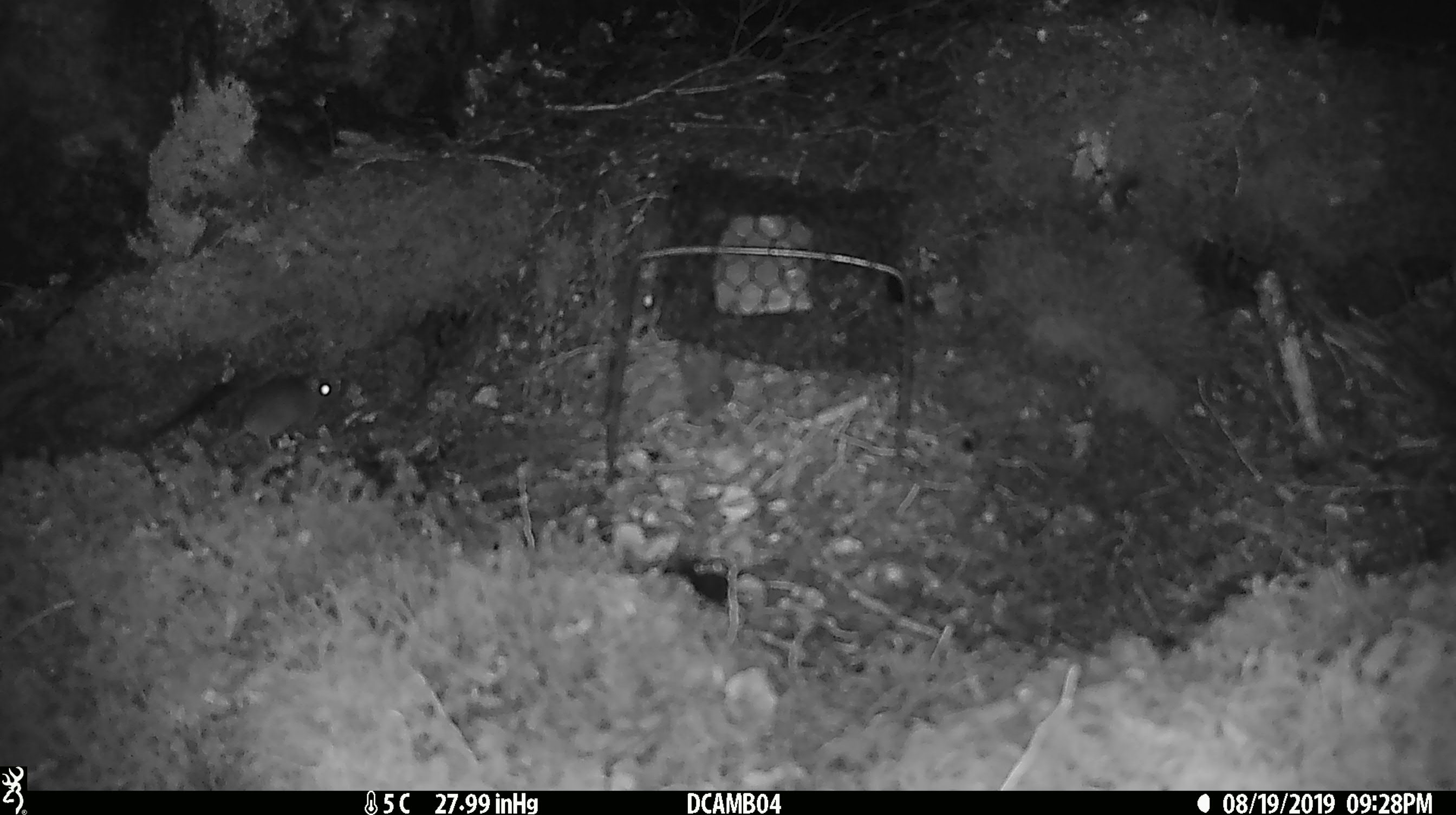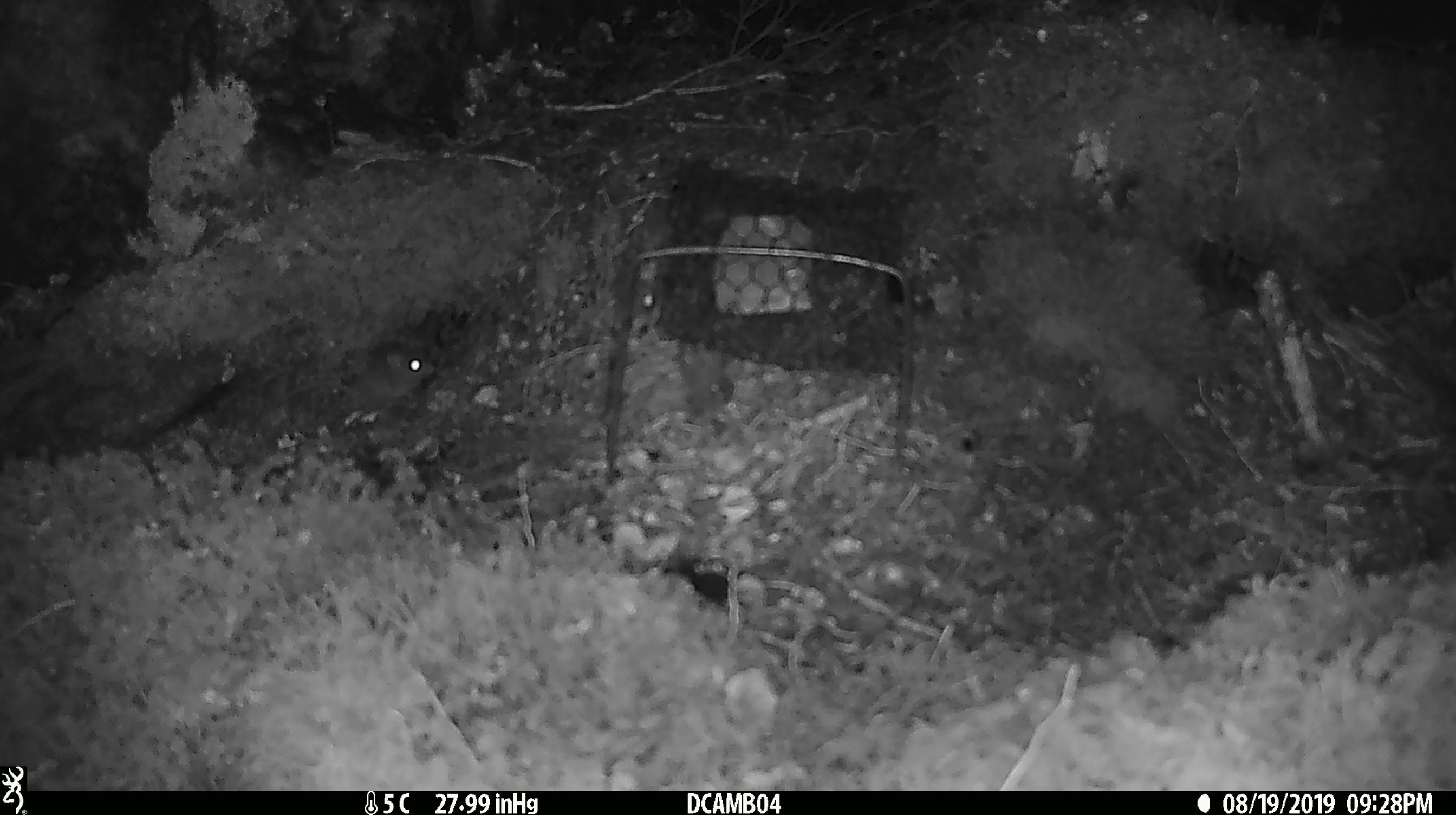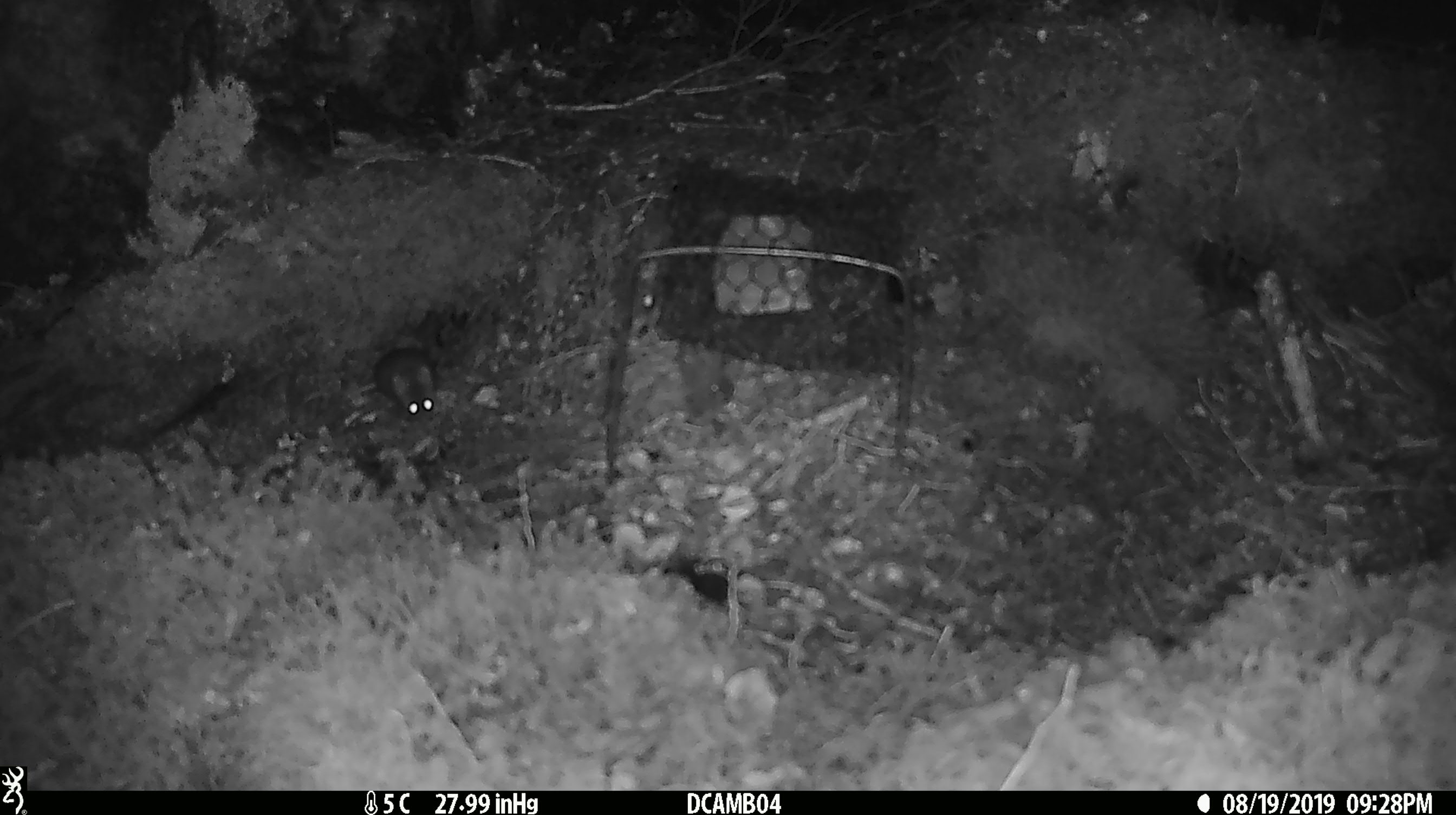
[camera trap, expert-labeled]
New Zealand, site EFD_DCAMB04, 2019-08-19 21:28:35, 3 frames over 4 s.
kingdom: Animalia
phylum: Chordata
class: Mammalia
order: Rodentia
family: Muridae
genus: Mus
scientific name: Mus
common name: mouse